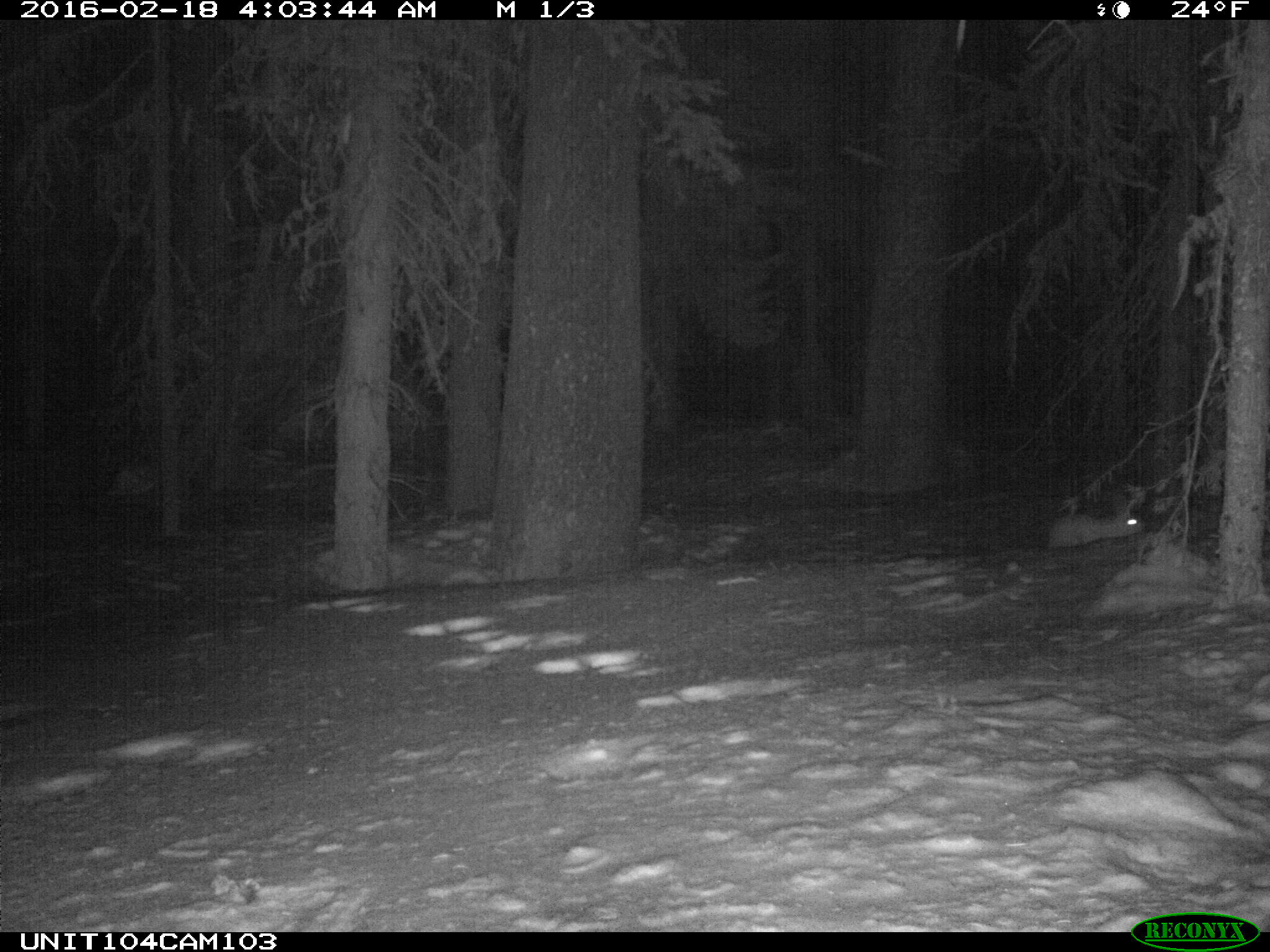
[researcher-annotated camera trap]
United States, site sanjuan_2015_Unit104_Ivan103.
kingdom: Animalia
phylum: Chordata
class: Mammalia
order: Lagomorpha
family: Leporidae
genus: Lepus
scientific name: Lepus americanus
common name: snowshoe hare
Lepus americanus (snowshoe hare).